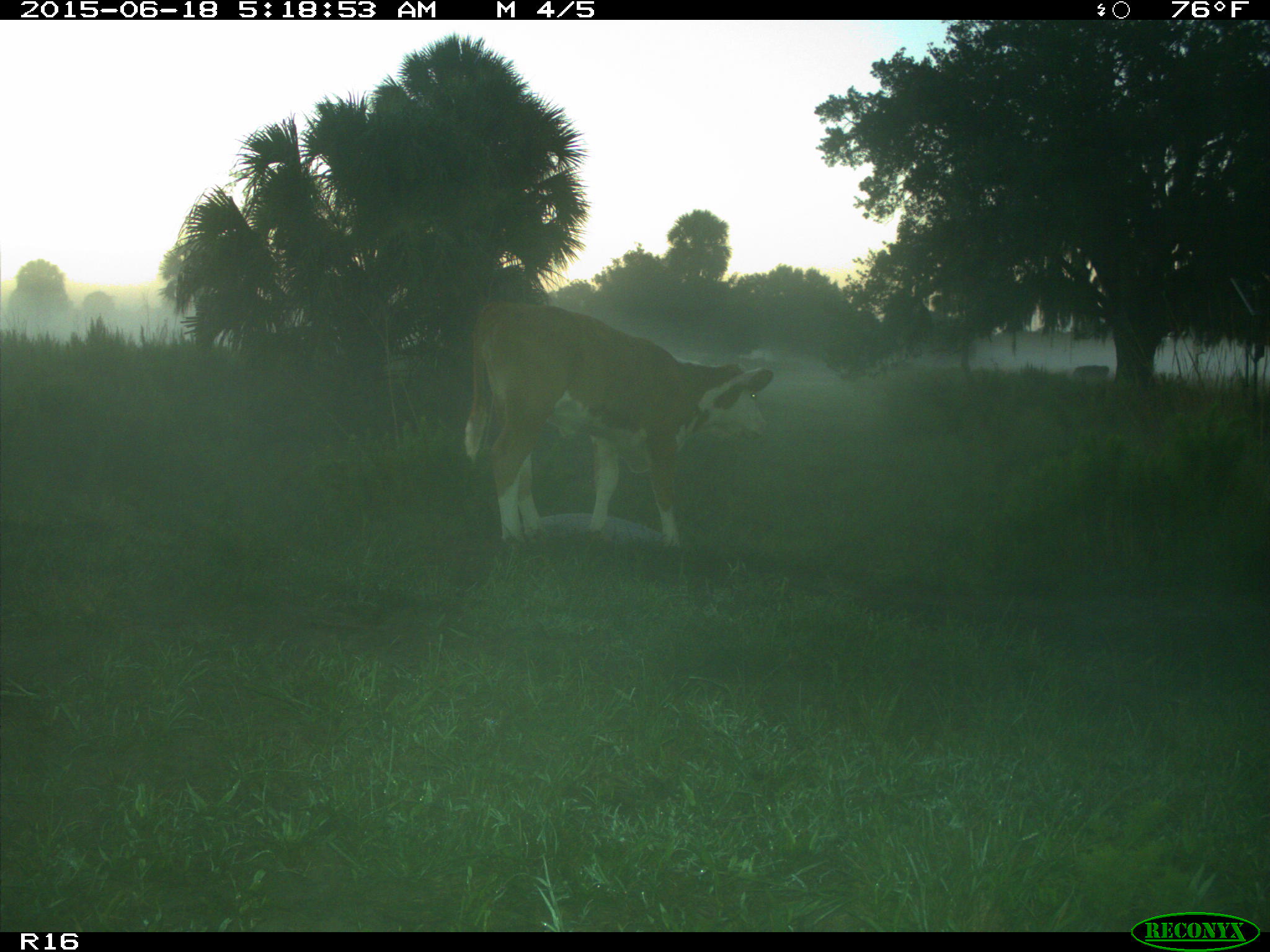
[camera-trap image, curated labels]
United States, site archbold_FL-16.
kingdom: Animalia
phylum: Chordata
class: Mammalia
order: Artiodactyla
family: Bovidae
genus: Bos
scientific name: Bos taurus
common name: domestic cow